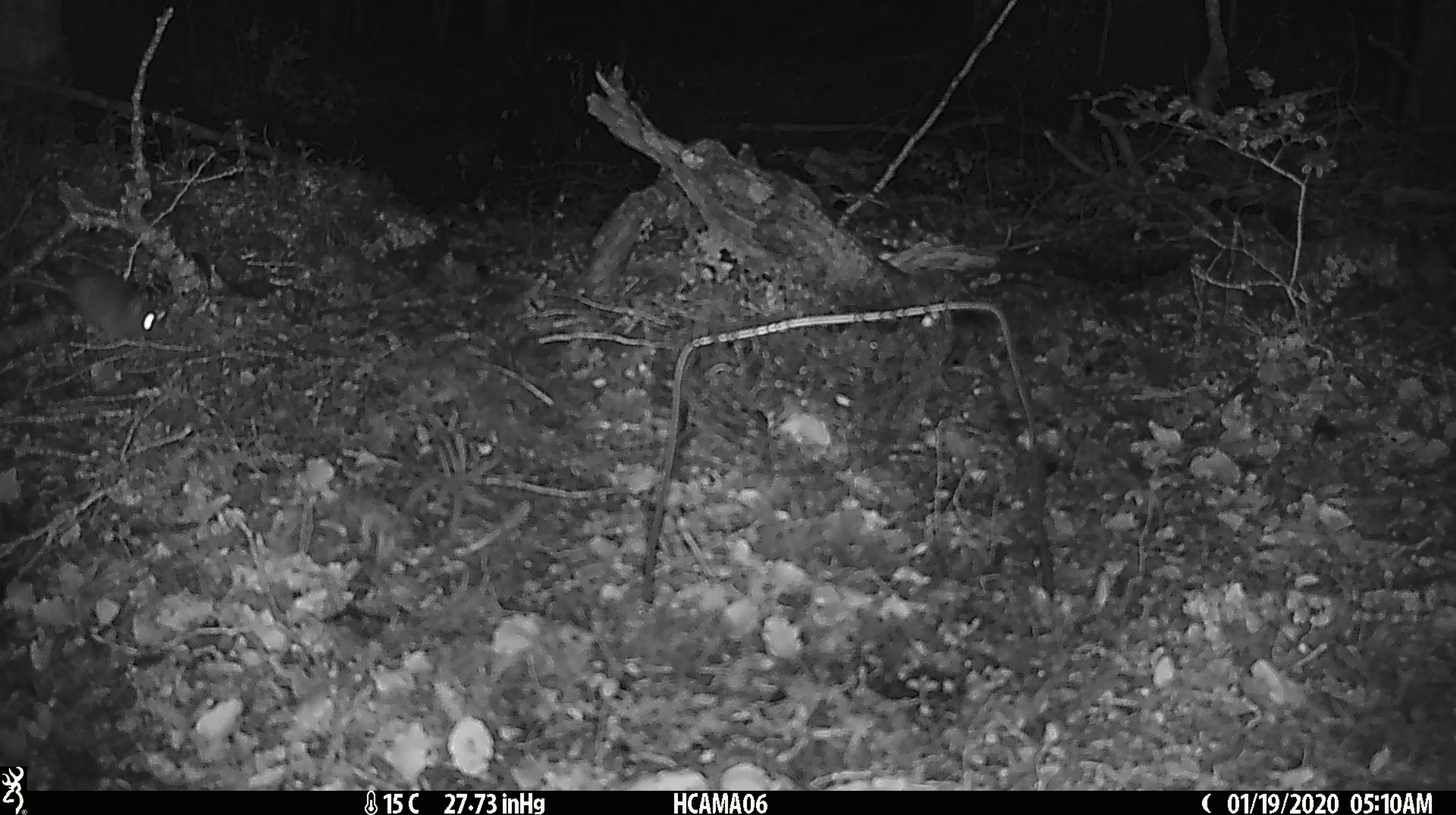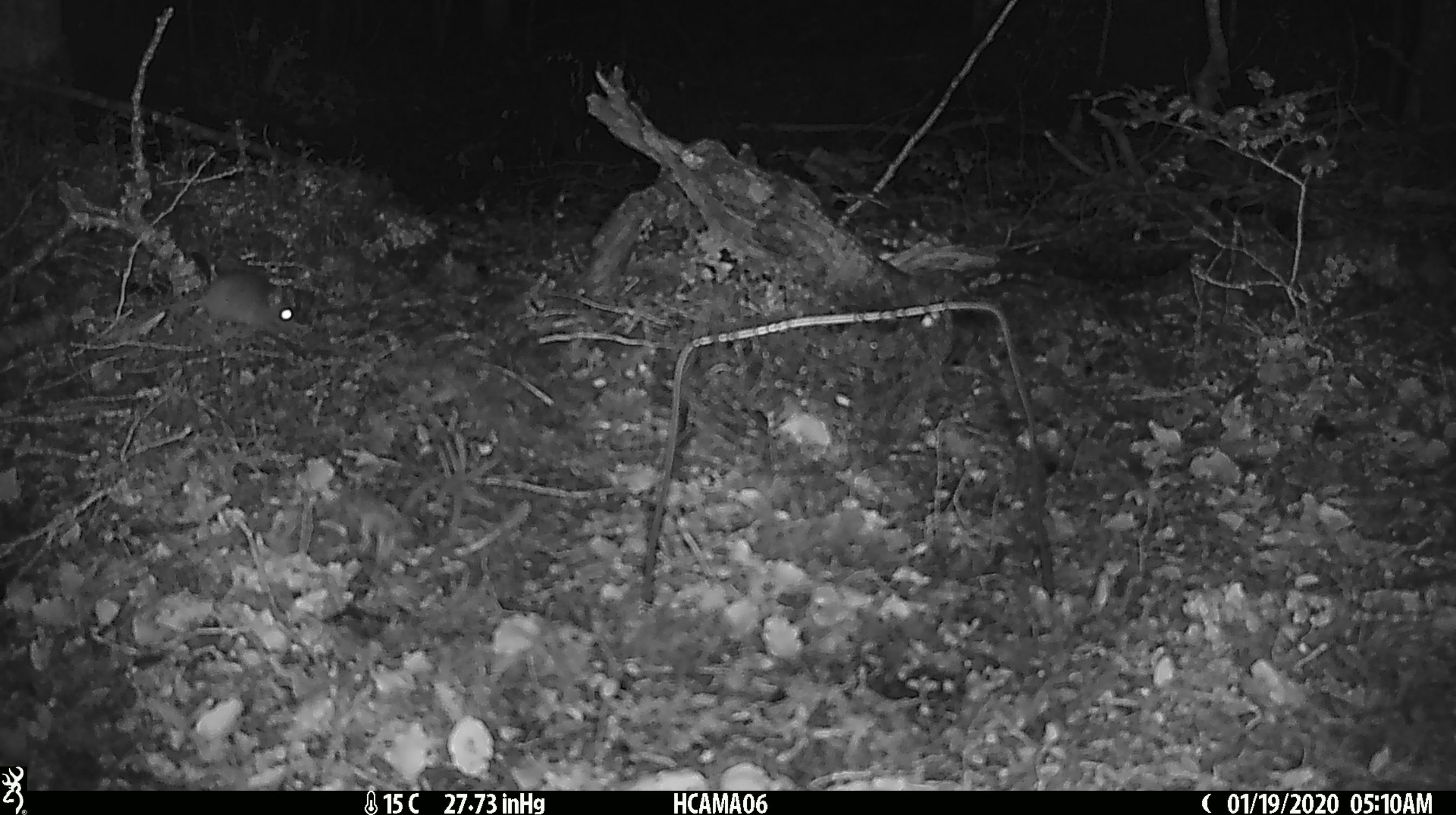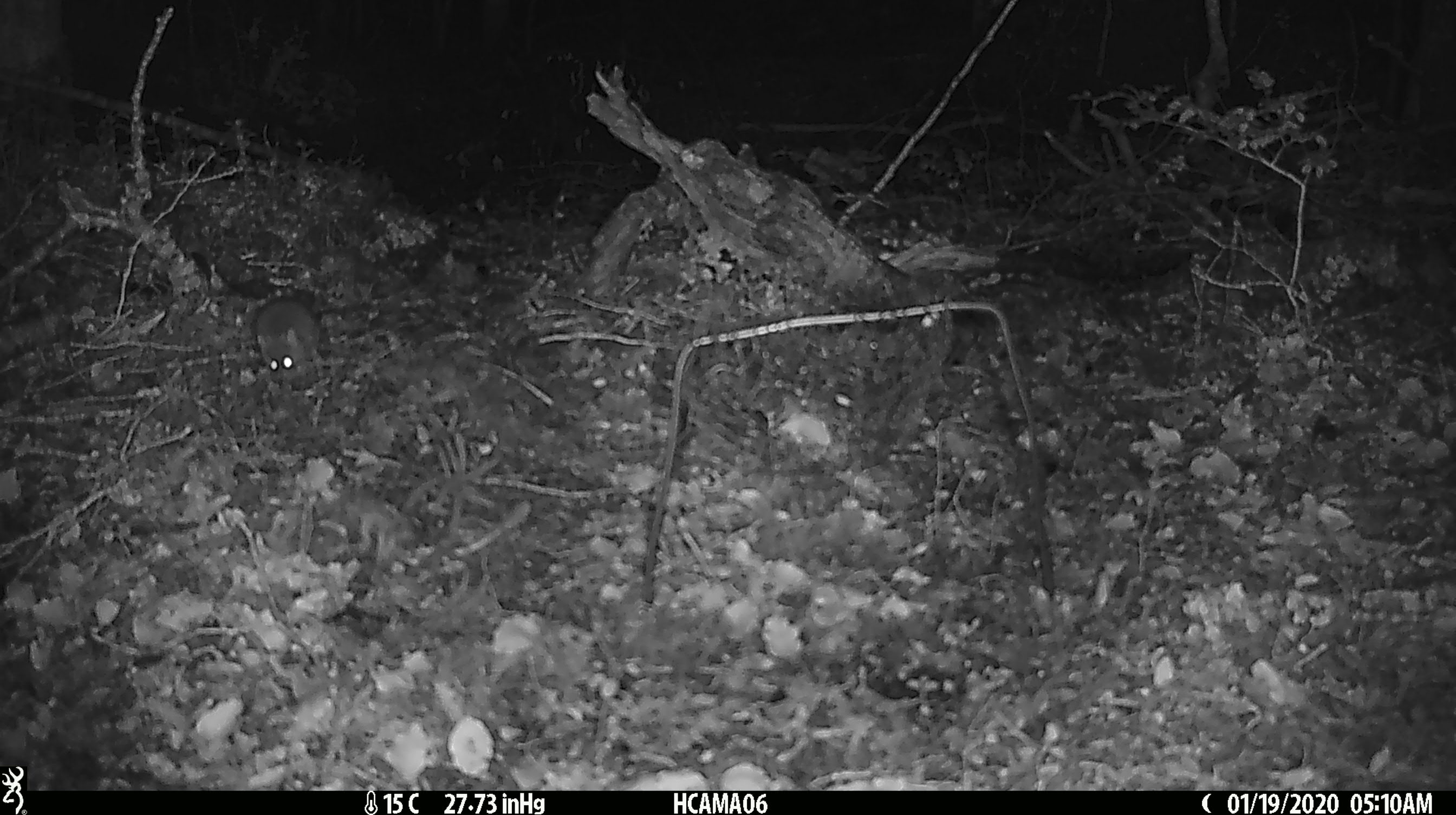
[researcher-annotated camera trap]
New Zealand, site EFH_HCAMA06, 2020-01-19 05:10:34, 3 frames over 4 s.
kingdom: Animalia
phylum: Chordata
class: Mammalia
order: Rodentia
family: Muridae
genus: Mus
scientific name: Mus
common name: mouse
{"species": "mouse (Mus)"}